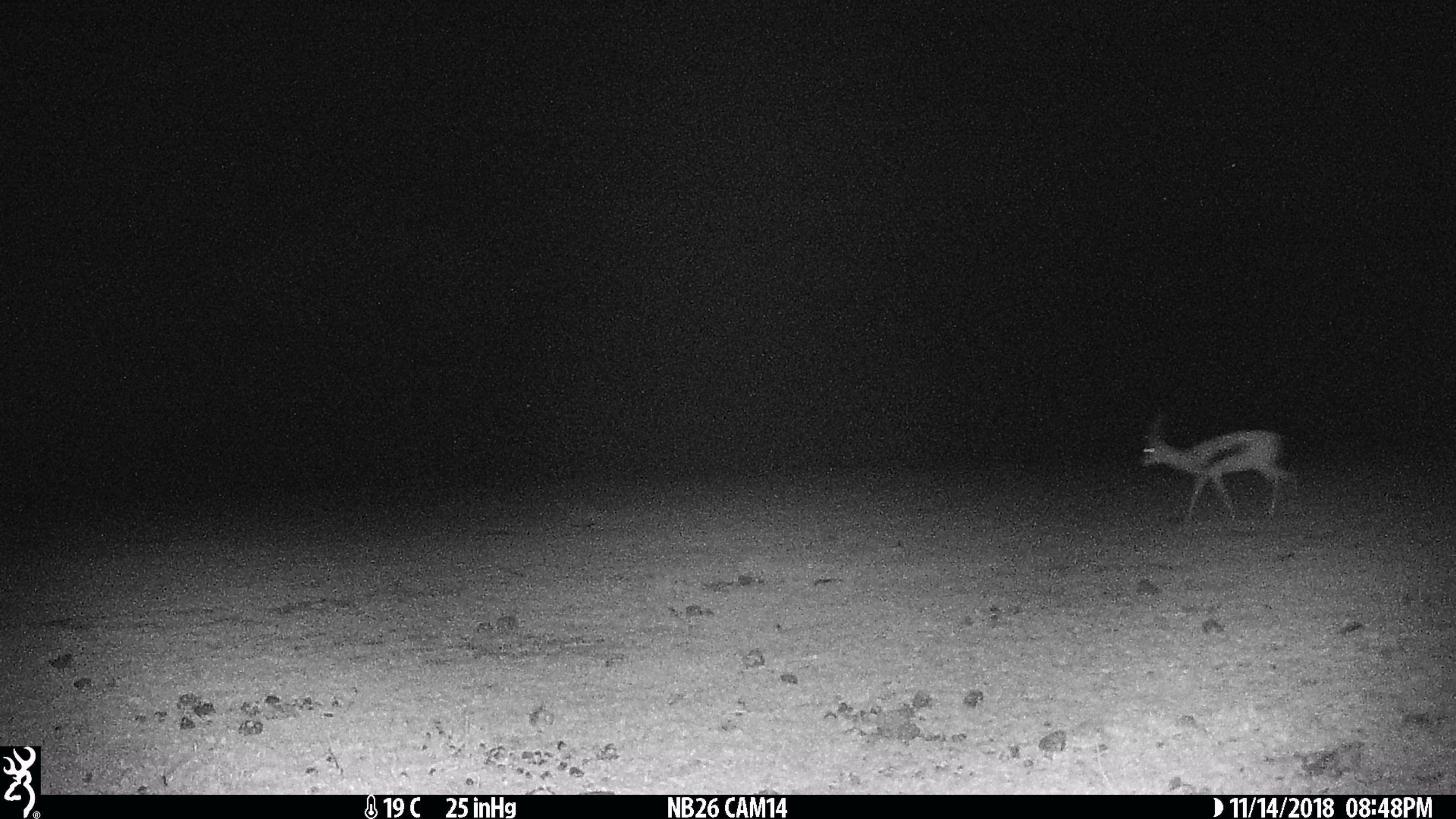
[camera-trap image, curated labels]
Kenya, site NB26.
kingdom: Animalia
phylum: Chordata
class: Mammalia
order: Artiodactyla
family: Bovidae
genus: Eudorcas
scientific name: Eudorcas thomsonii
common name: thomon's gazelle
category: gazelle thomsons